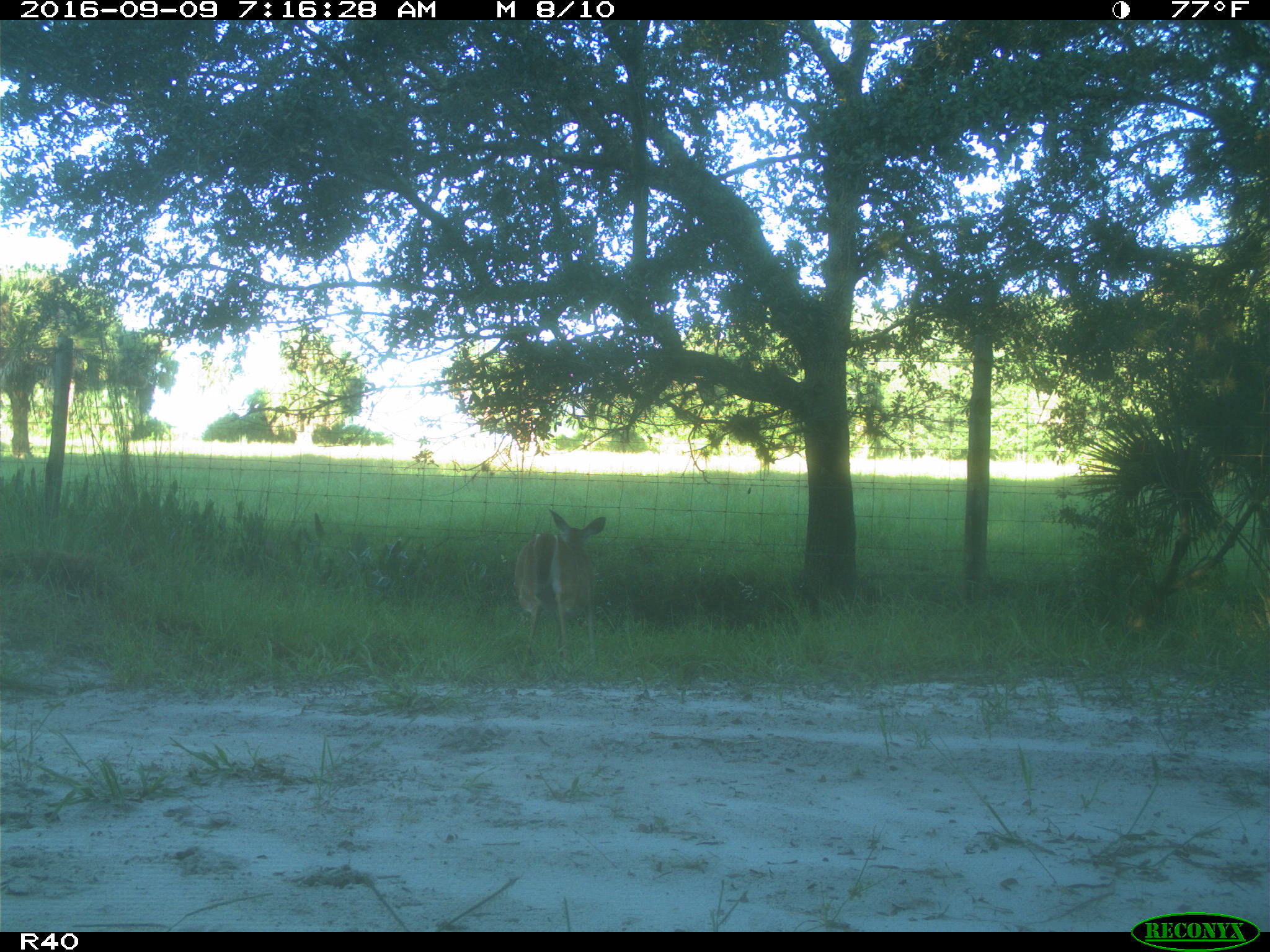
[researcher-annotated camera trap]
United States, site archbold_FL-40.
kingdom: Animalia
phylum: Chordata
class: Mammalia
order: Artiodactyla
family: Cervidae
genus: Odocoileus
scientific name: Odocoileus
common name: deer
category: unidentified deer